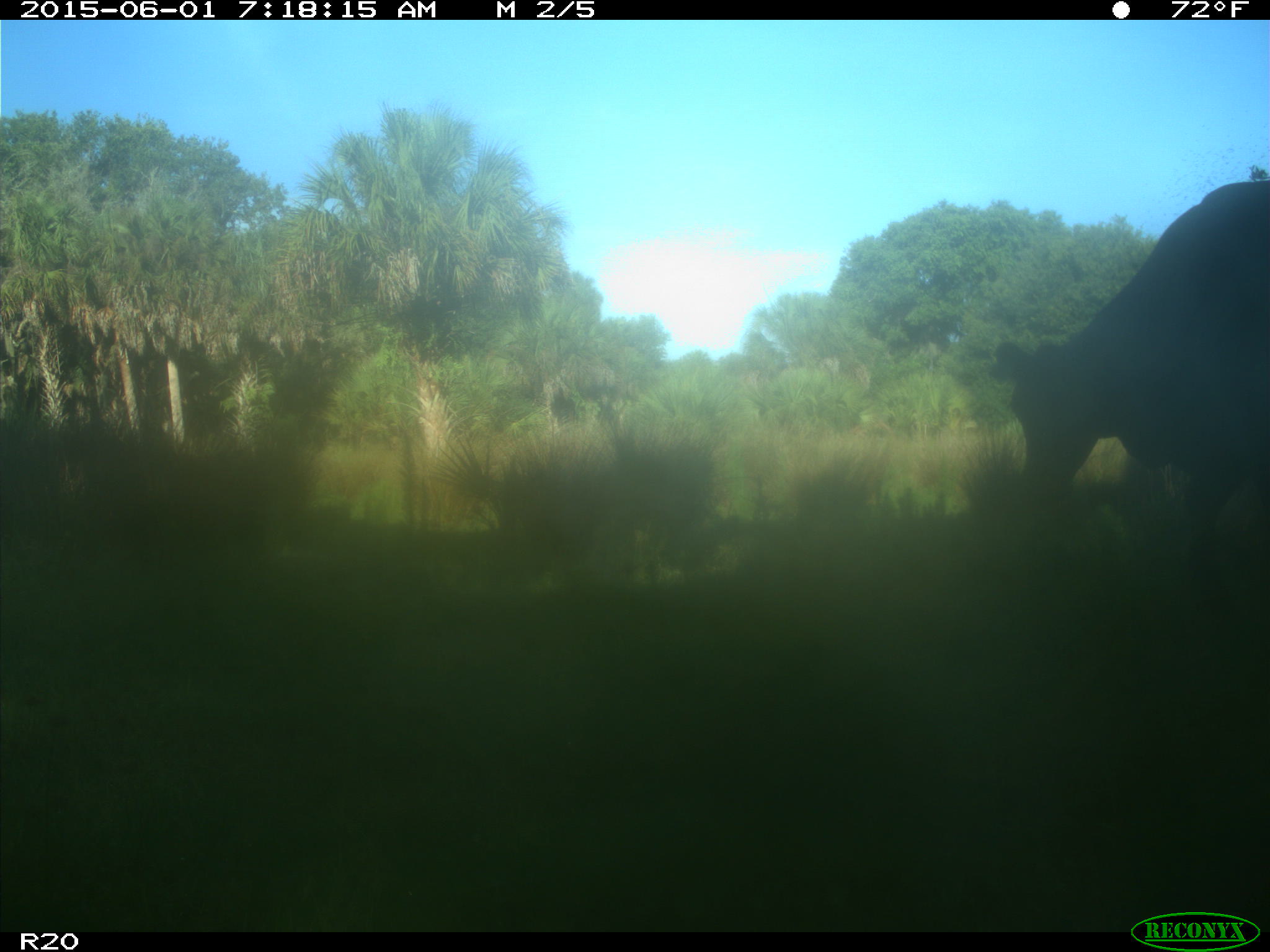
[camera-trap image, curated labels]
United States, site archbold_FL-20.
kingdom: Animalia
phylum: Chordata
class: Mammalia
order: Artiodactyla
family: Bovidae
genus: Bos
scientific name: Bos taurus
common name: domestic cow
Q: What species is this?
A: Bos taurus (domestic cow).